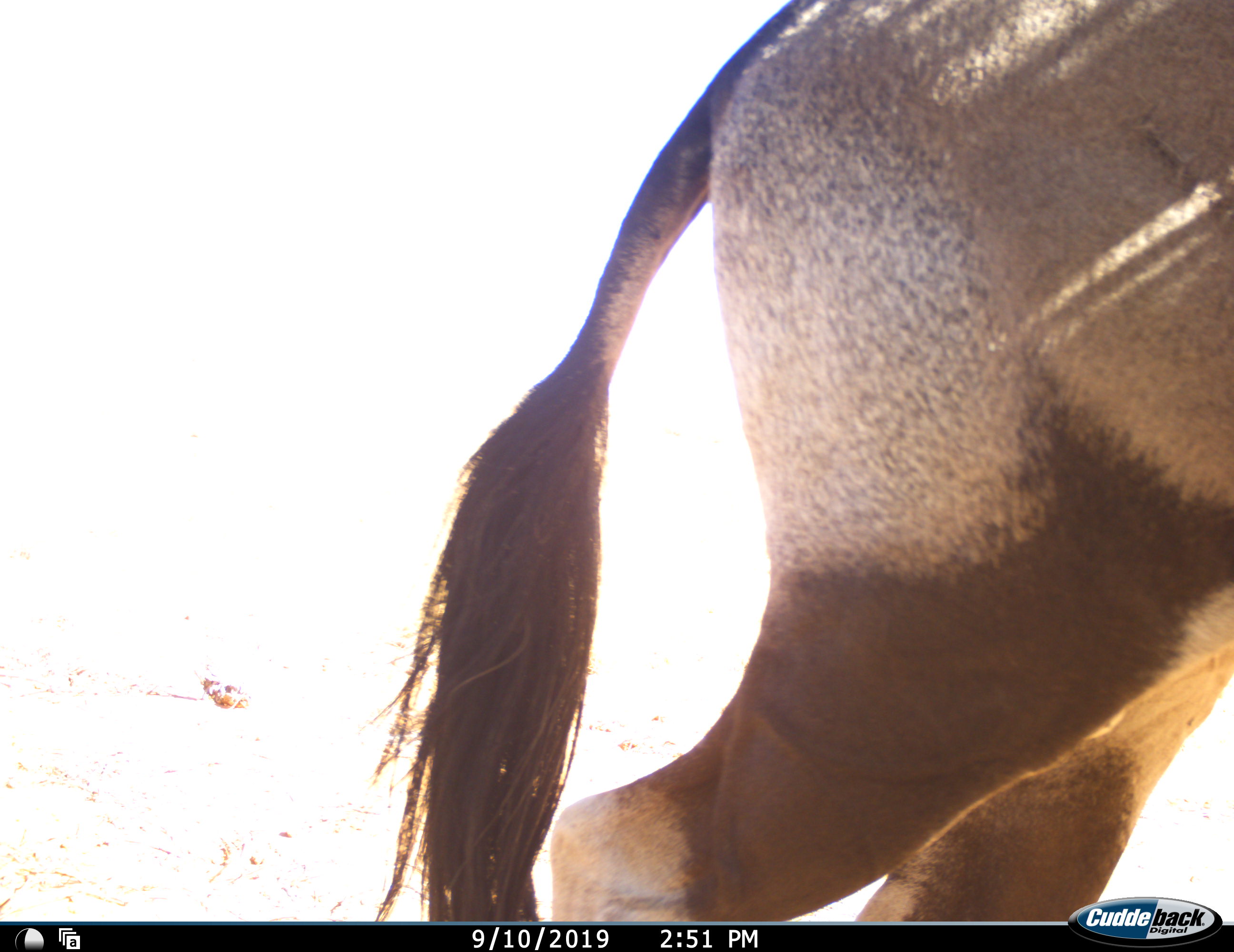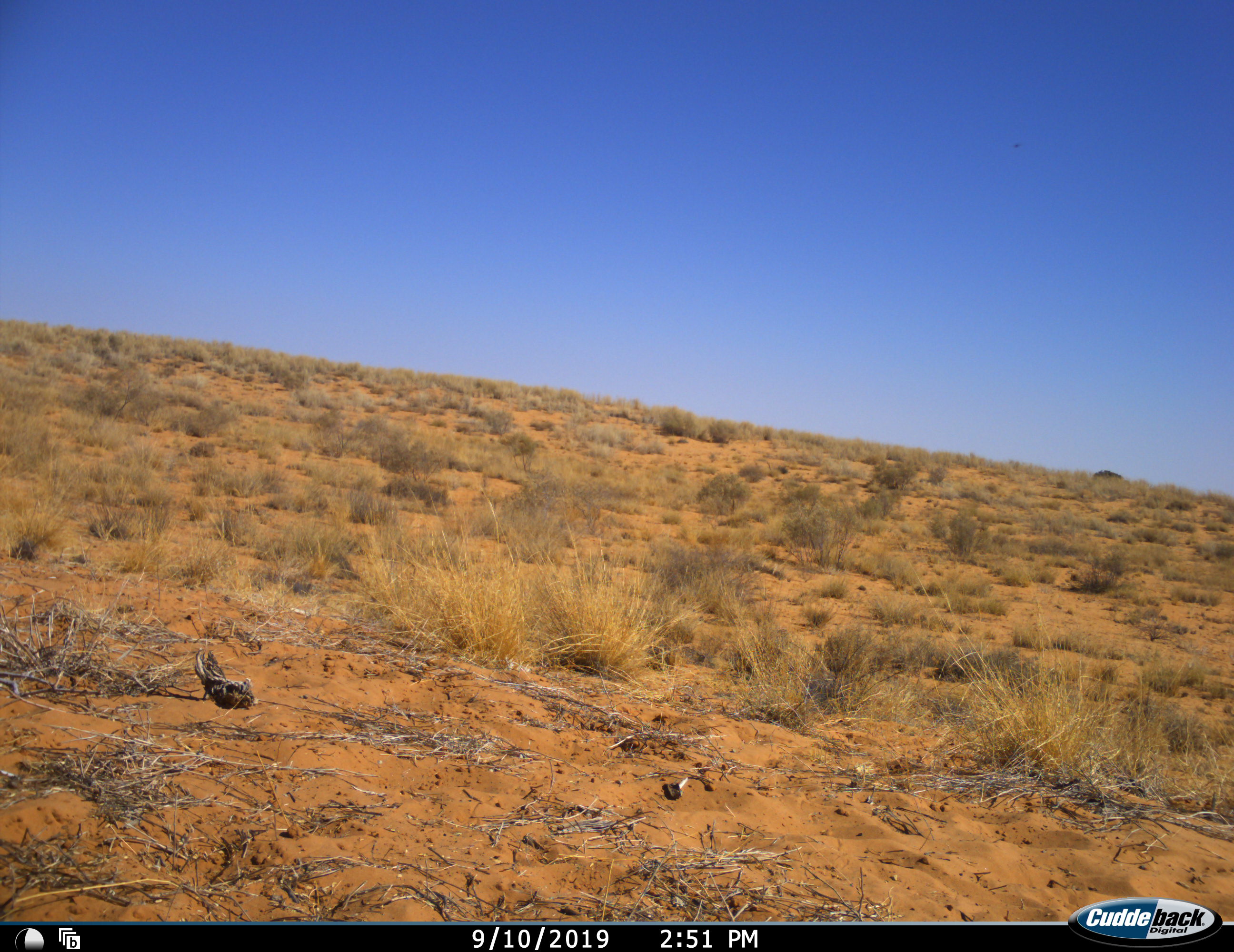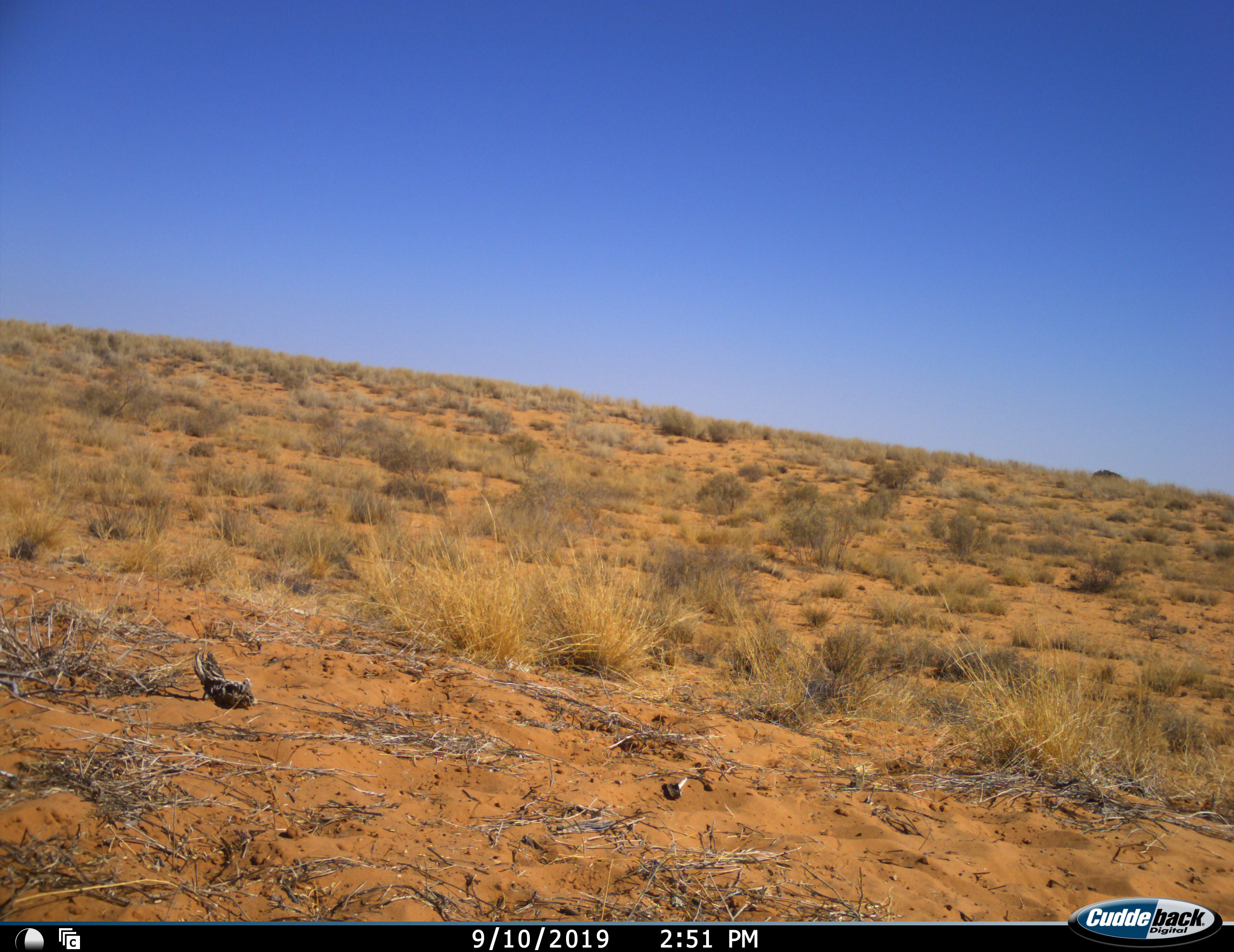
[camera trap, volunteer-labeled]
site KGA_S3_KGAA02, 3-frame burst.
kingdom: Animalia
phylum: Chordata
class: Mammalia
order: Artiodactyla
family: Bovidae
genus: Oryx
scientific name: Oryx gazella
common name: gemsbok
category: oryx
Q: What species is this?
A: Oryx (gemsbok) (Oryx gazella).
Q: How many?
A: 1.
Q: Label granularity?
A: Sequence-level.